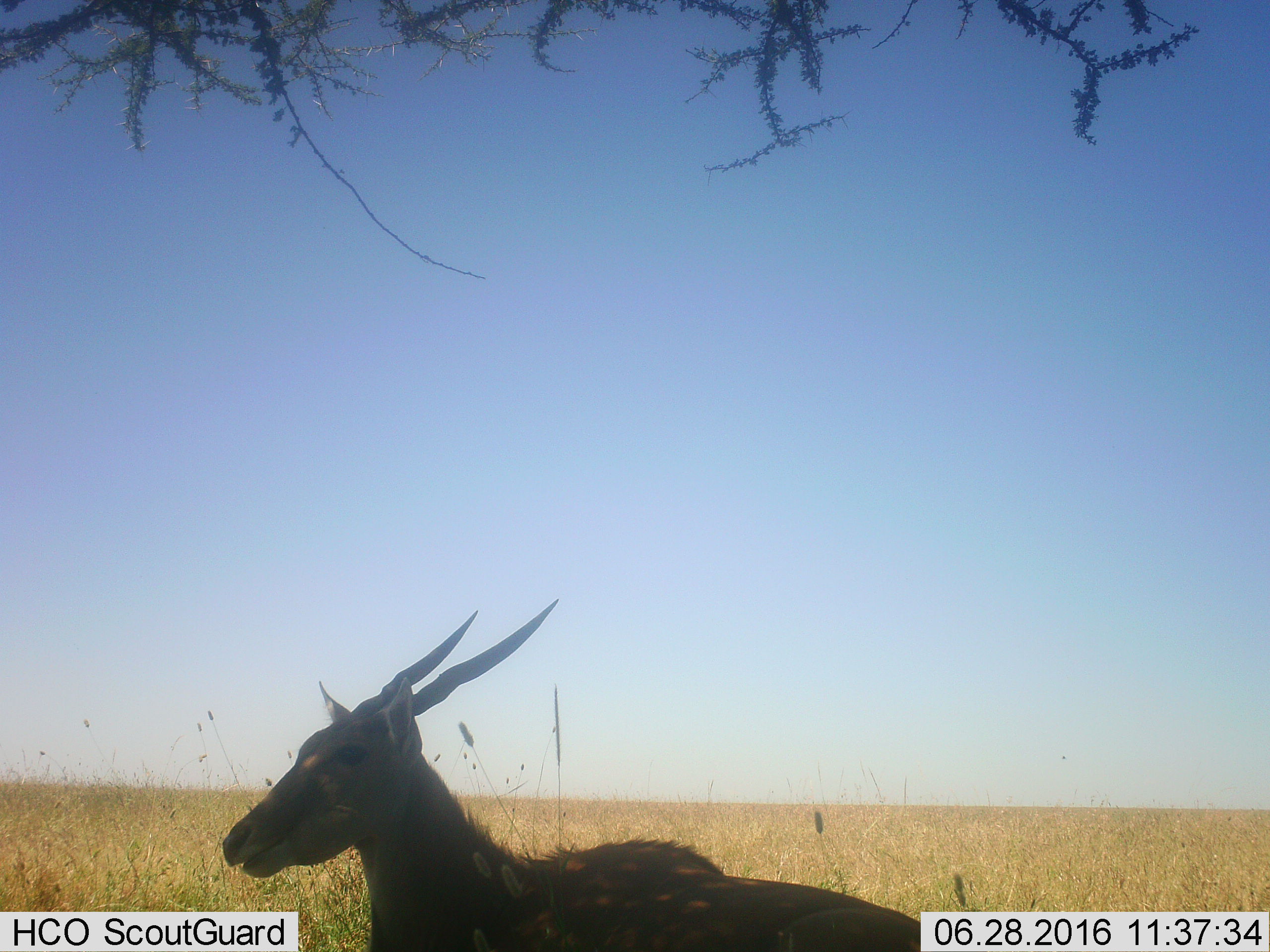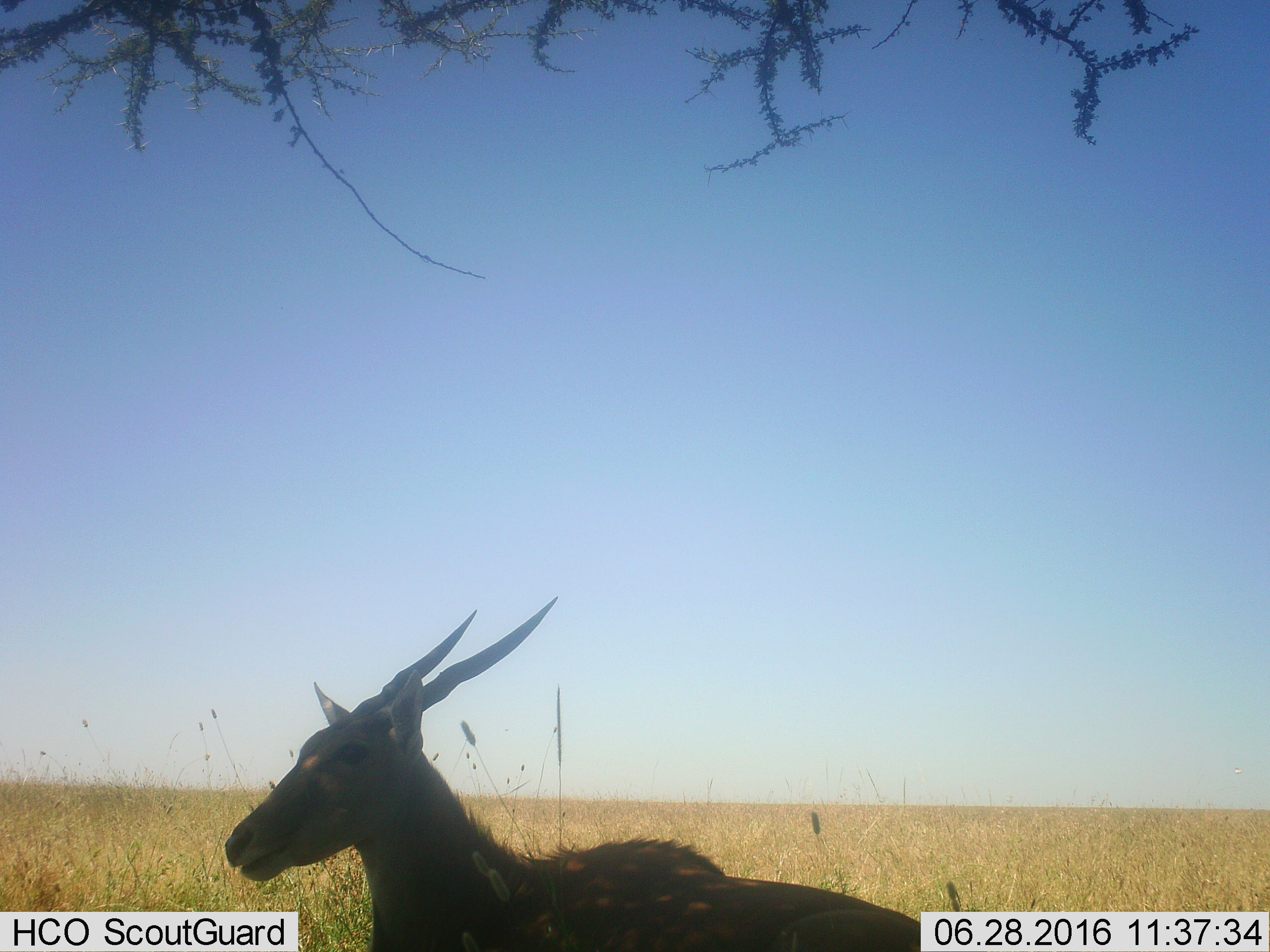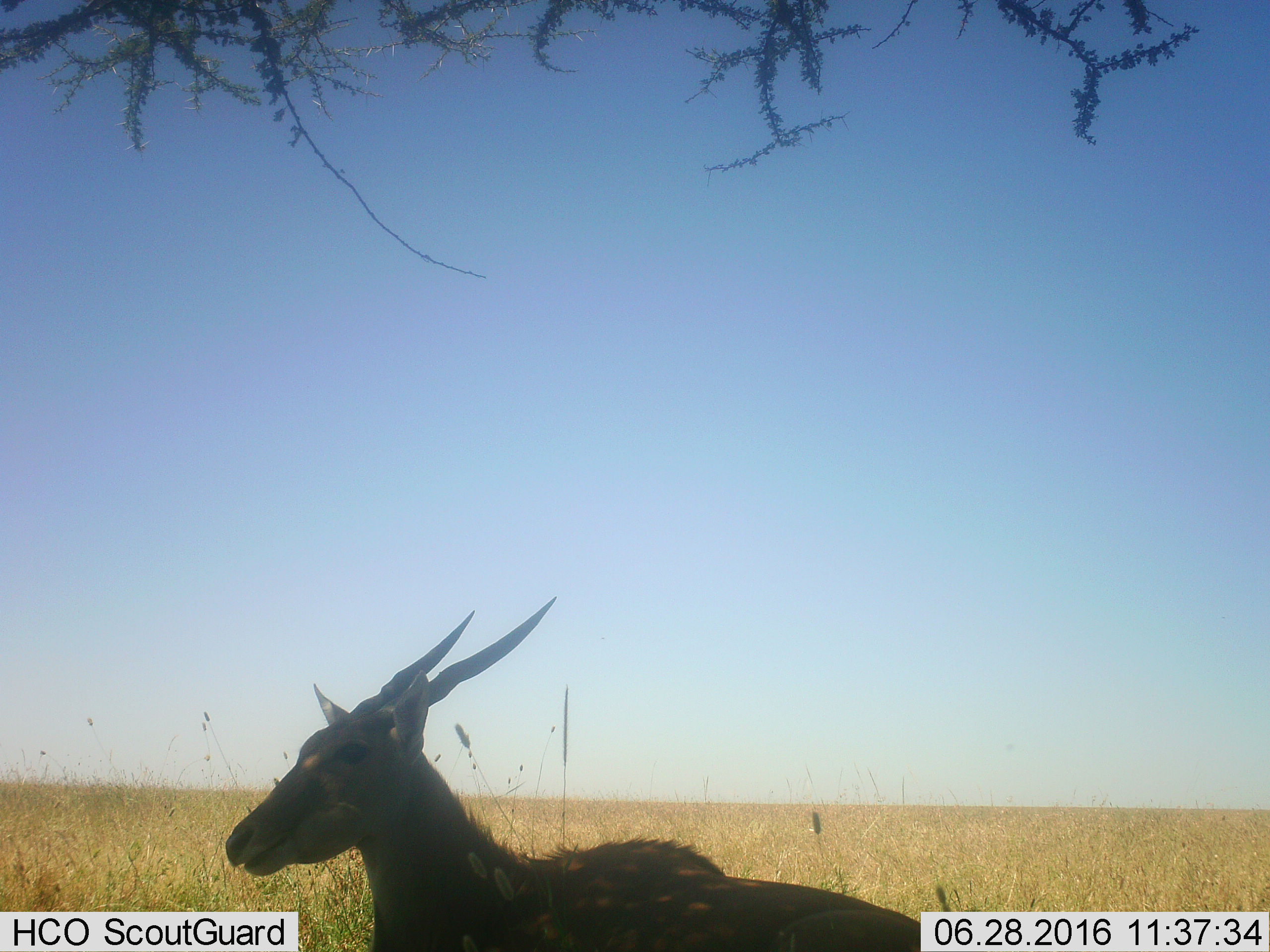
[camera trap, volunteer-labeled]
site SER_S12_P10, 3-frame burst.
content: unidentified animal